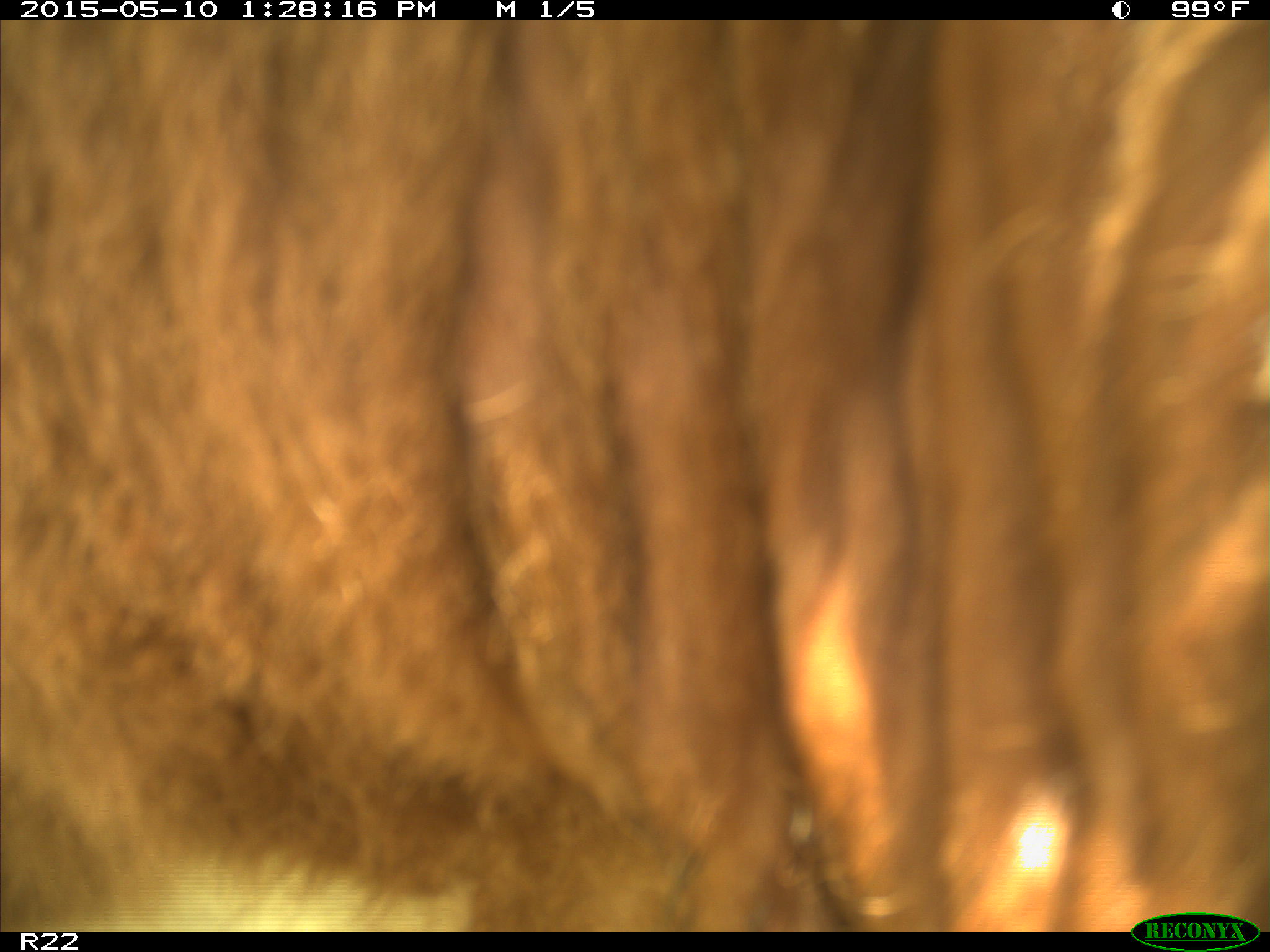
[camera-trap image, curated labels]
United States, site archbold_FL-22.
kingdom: Animalia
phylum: Chordata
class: Mammalia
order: Artiodactyla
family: Bovidae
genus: Bos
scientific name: Bos taurus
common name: domestic cow